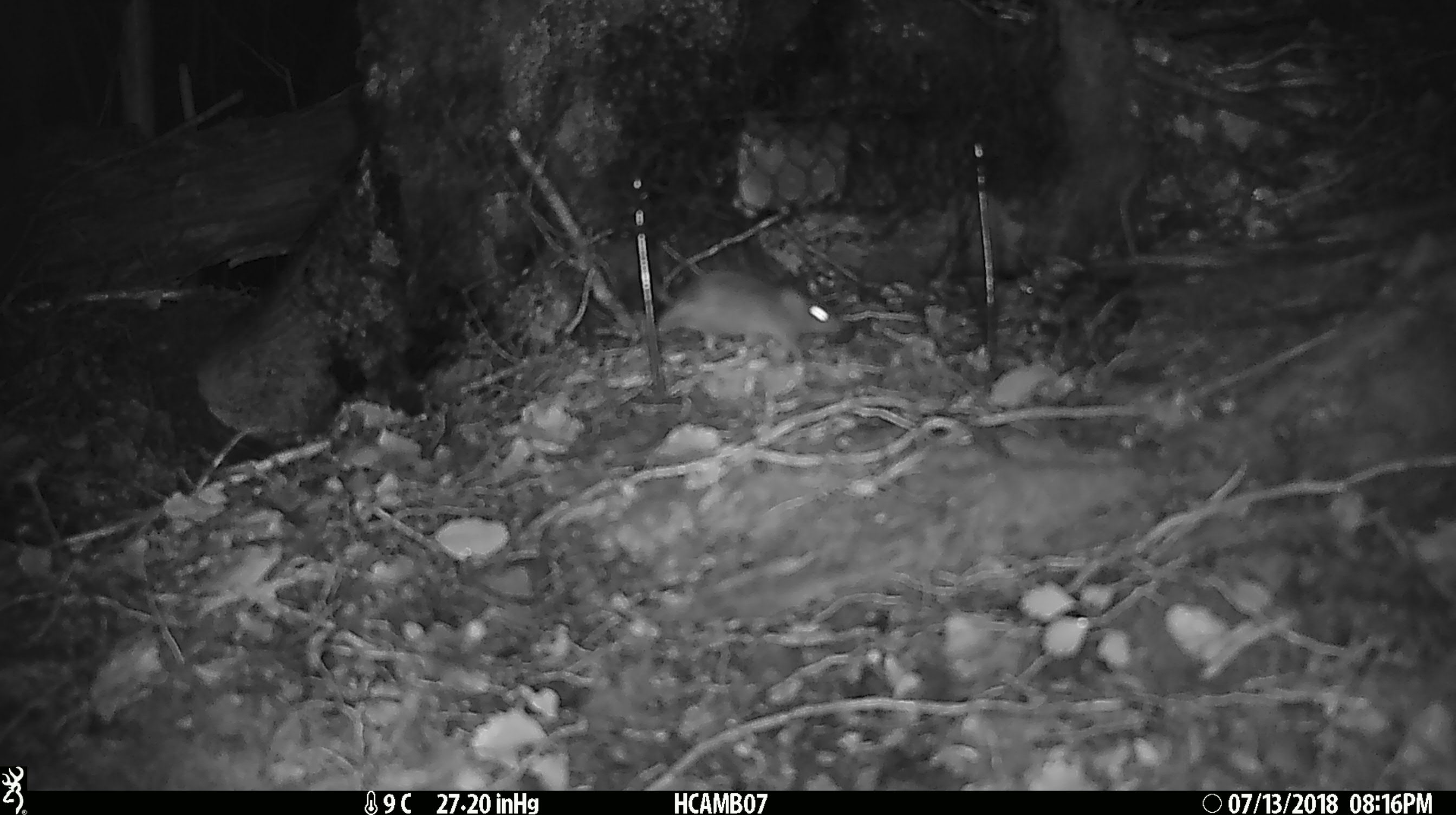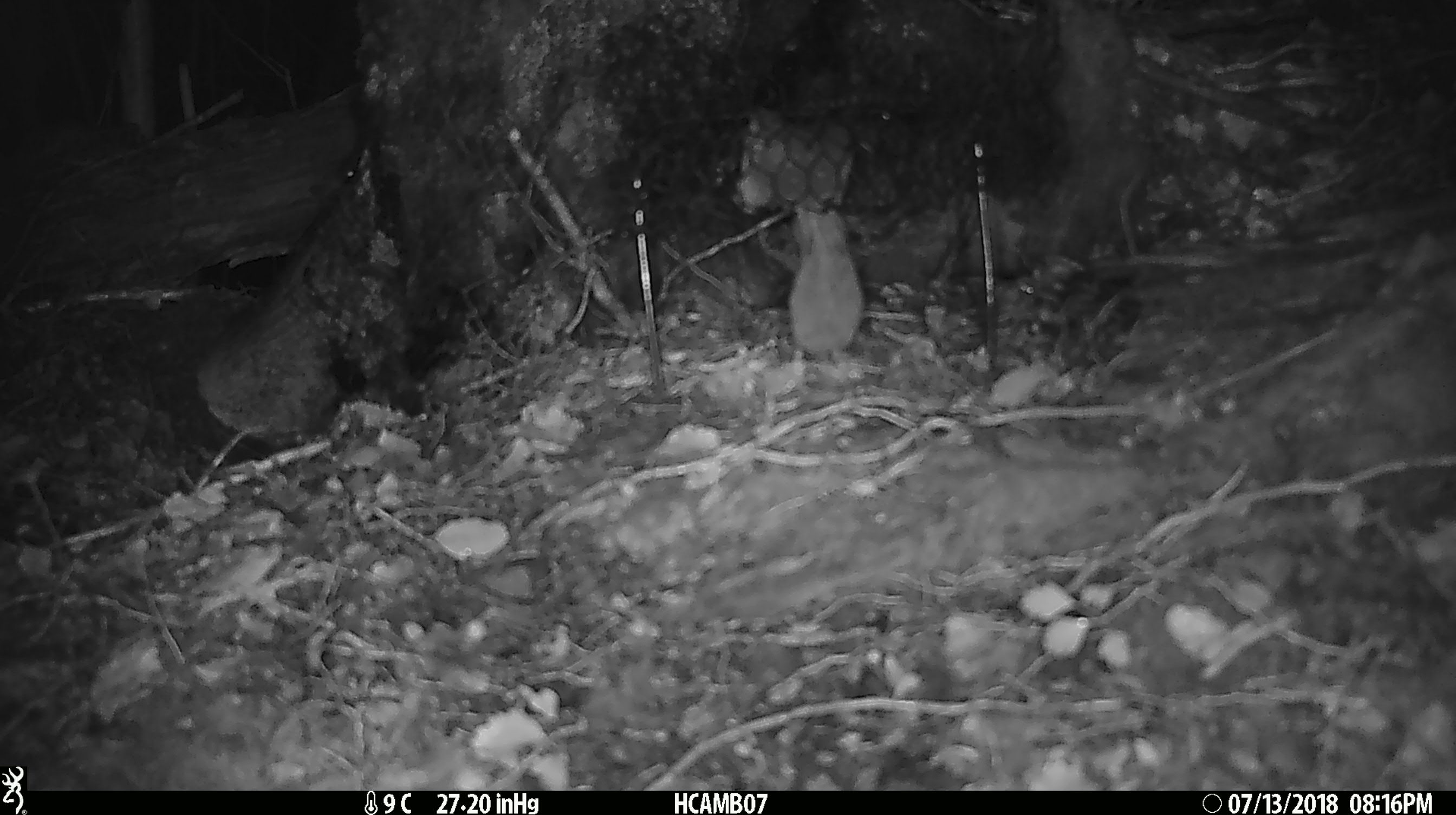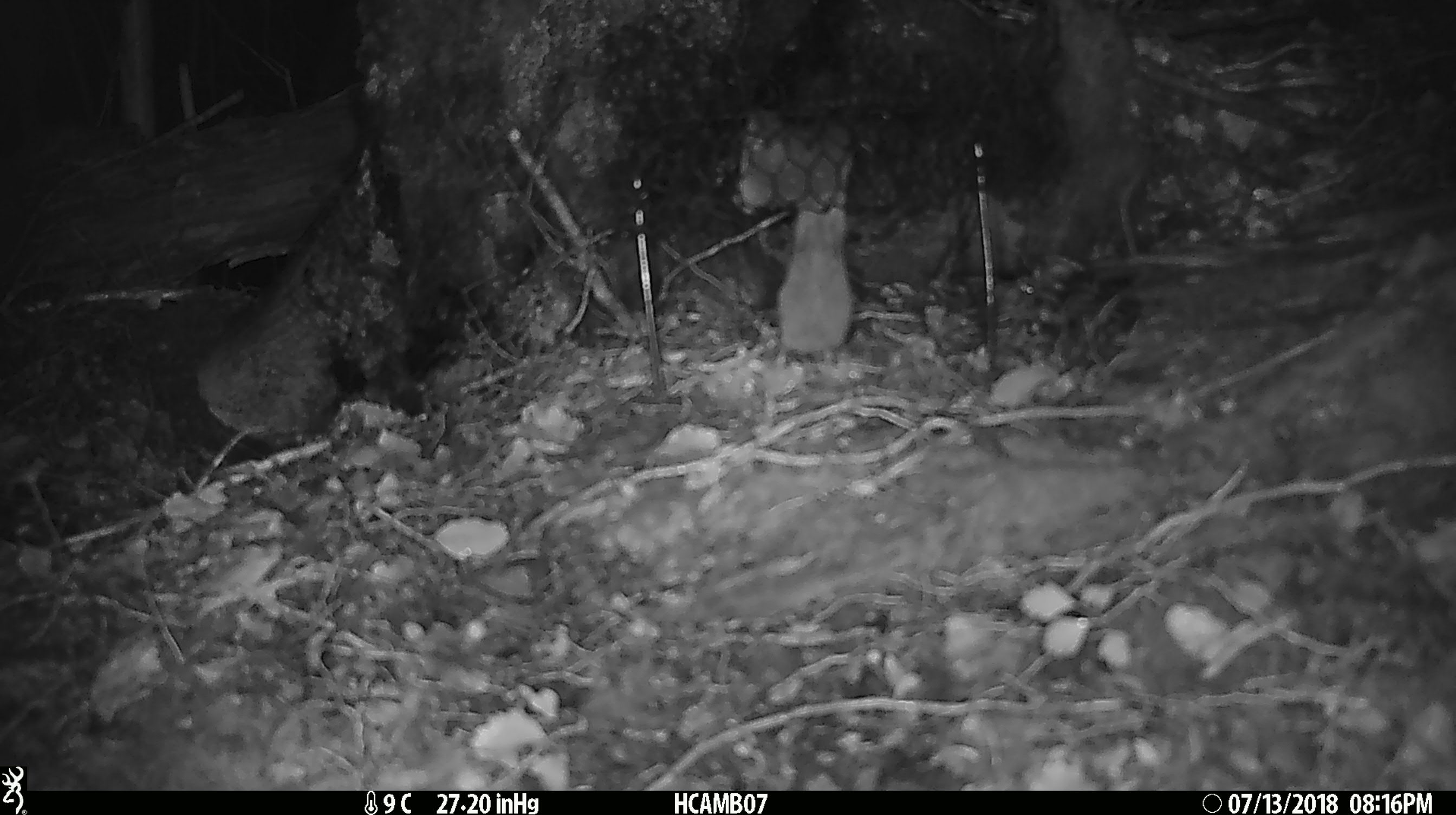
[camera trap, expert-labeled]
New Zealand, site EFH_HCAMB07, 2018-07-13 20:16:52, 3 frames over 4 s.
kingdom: Animalia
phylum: Chordata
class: Mammalia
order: Rodentia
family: Muridae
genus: Mus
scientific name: Mus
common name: mouse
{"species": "mouse (Mus)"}